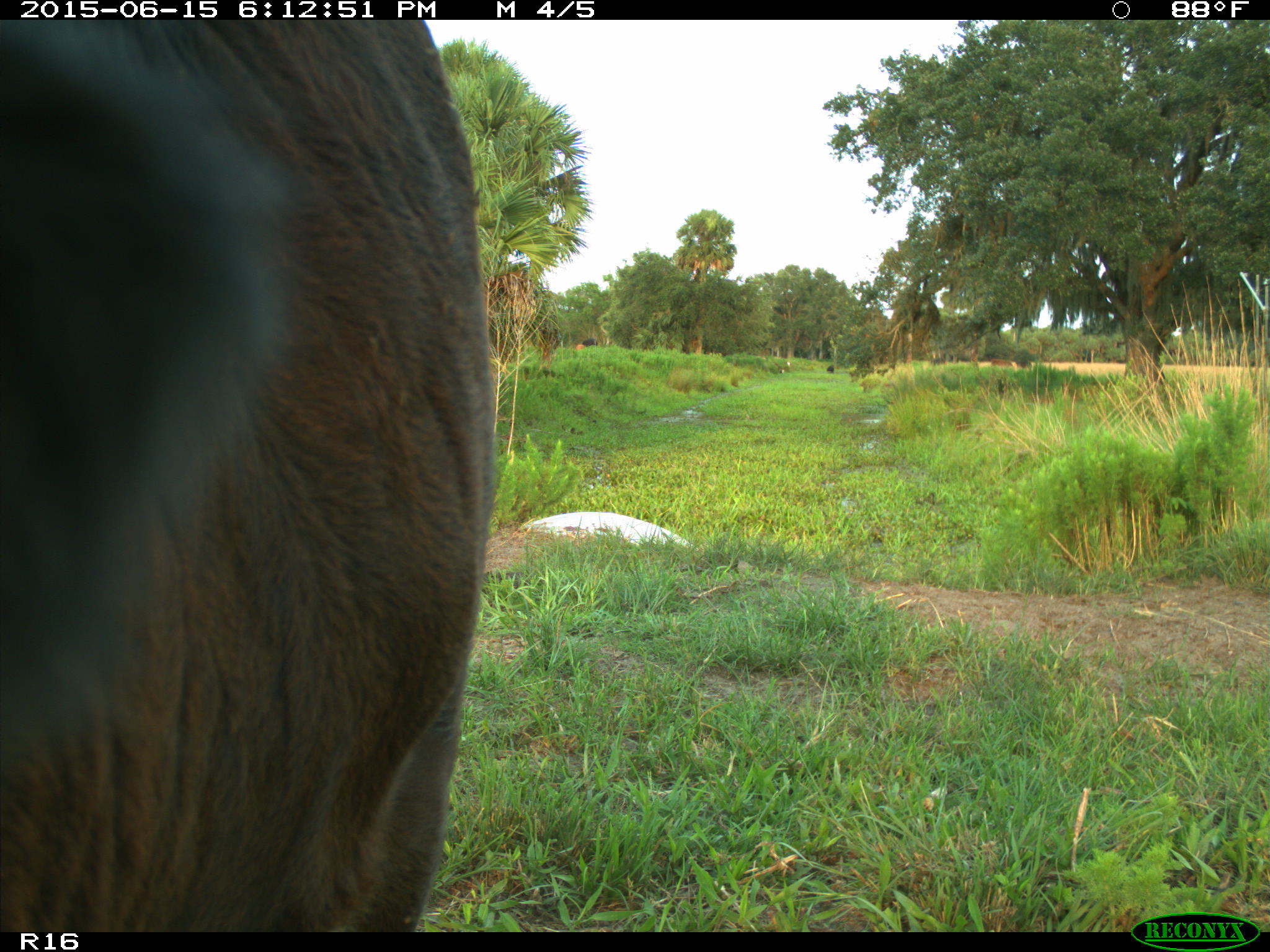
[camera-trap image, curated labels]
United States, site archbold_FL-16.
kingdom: Animalia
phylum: Chordata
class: Mammalia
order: Artiodactyla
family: Bovidae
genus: Bos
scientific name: Bos taurus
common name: domestic cow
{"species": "Bos taurus (domestic cow)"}